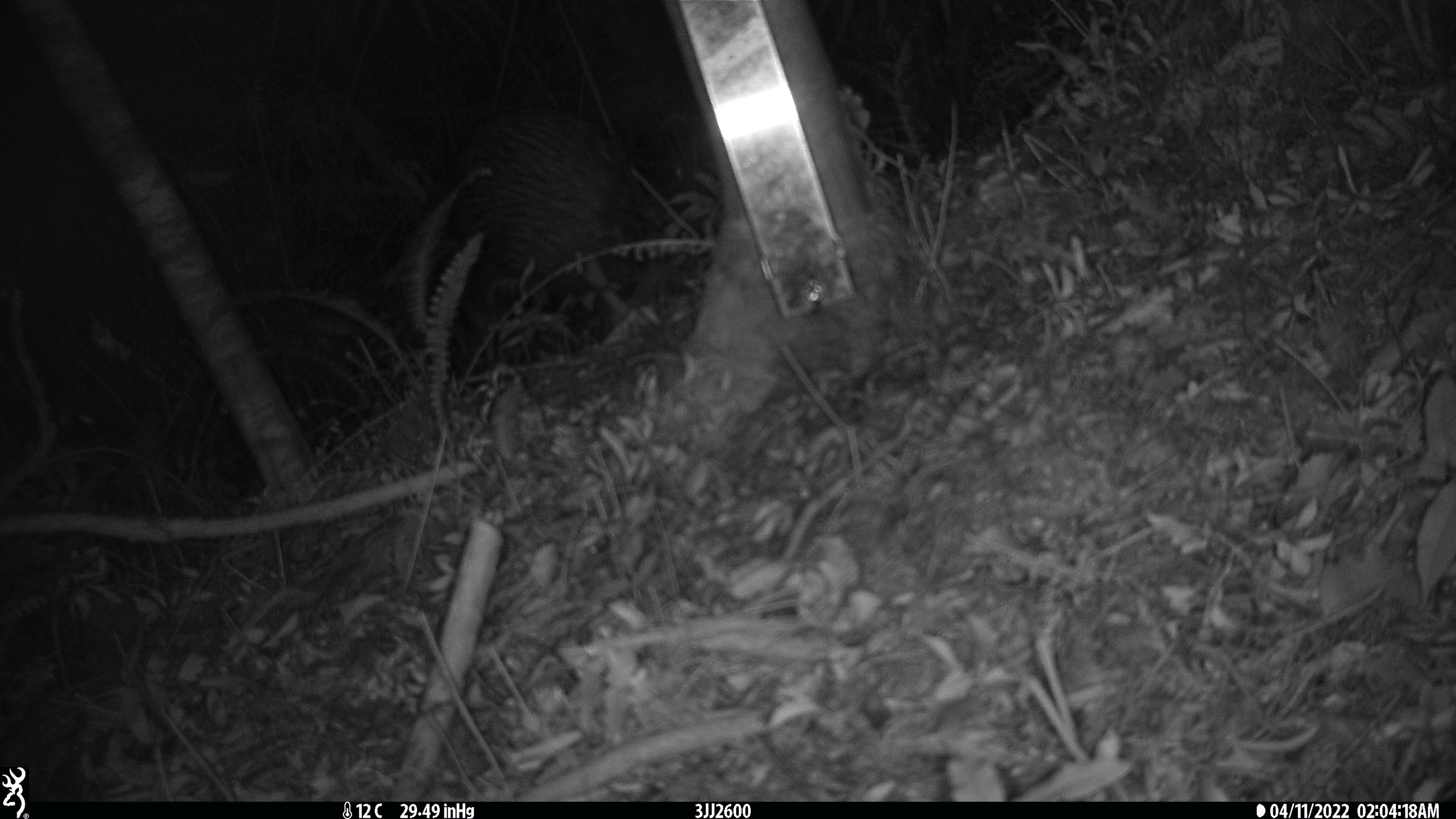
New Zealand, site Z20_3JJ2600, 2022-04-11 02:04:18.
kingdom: Animalia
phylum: Chordata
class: Aves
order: Apterygiformes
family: Apterygidae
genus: Apteryx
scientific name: Apteryx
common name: kiwi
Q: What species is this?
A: Kiwi (Apteryx).